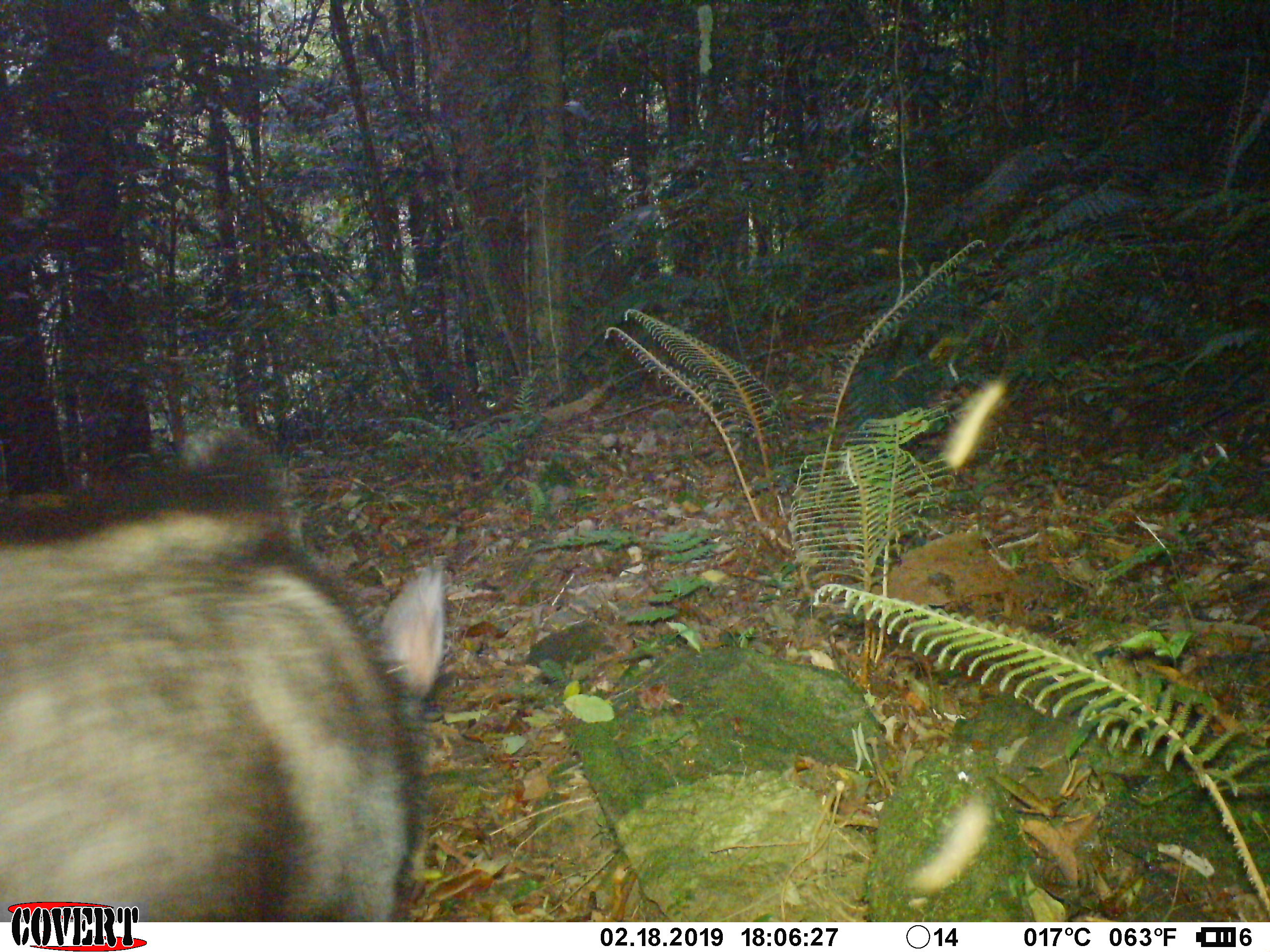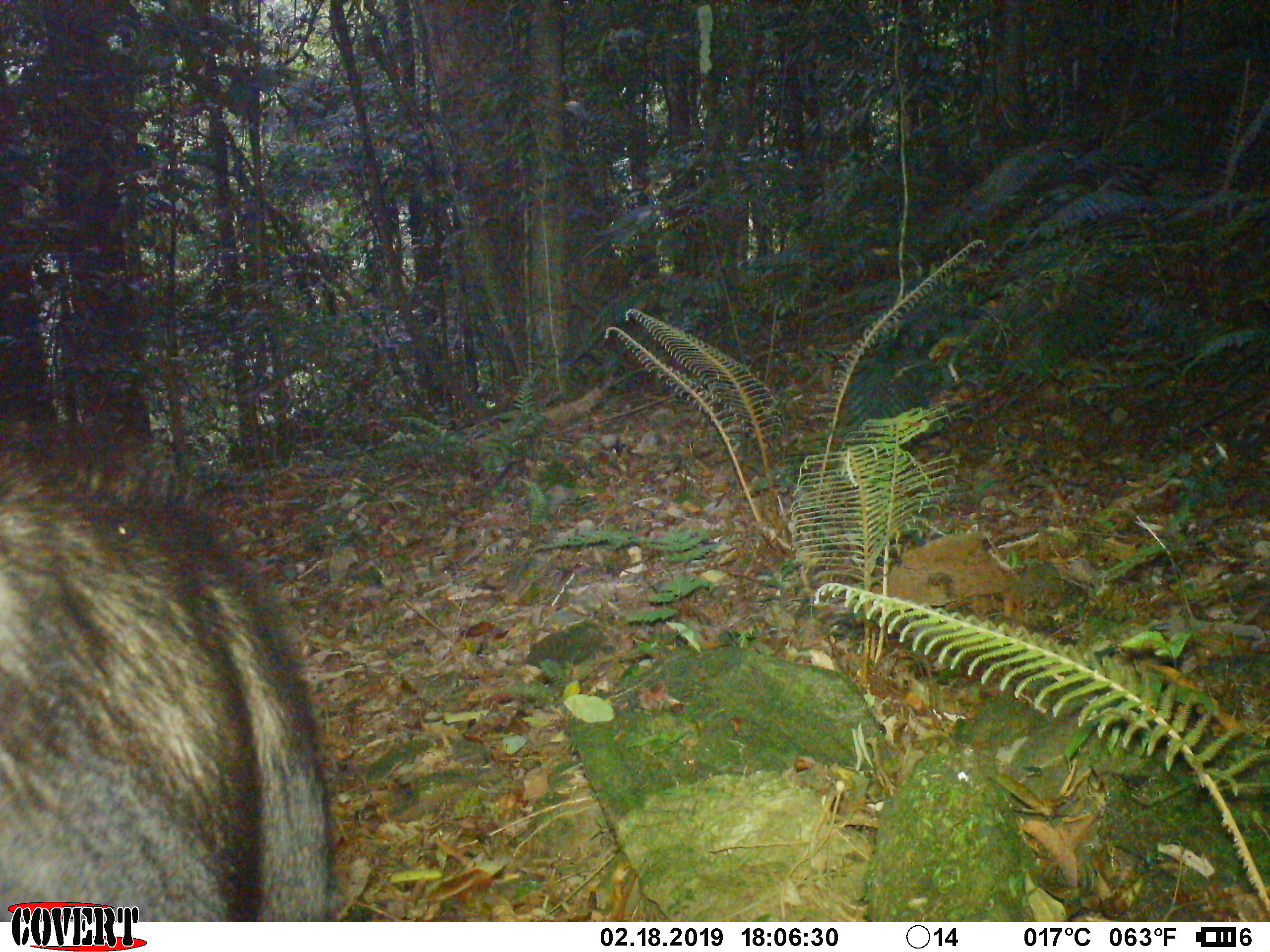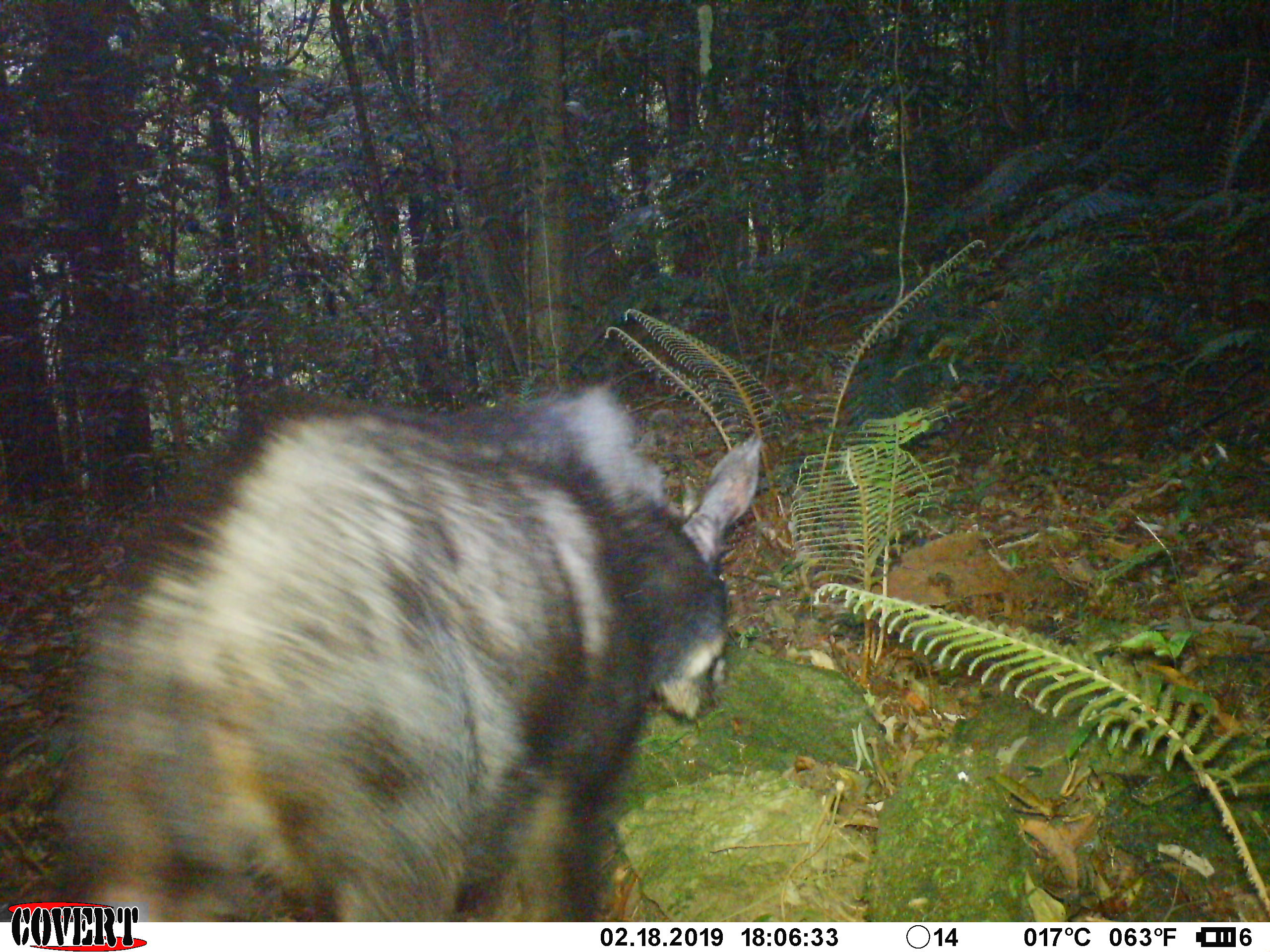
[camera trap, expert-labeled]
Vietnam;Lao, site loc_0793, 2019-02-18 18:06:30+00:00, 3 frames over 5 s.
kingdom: Animalia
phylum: Chordata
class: Mammalia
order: Artiodactyla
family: Bovidae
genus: Capricornis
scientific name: Capricornis sumatraensis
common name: chinese serow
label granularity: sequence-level